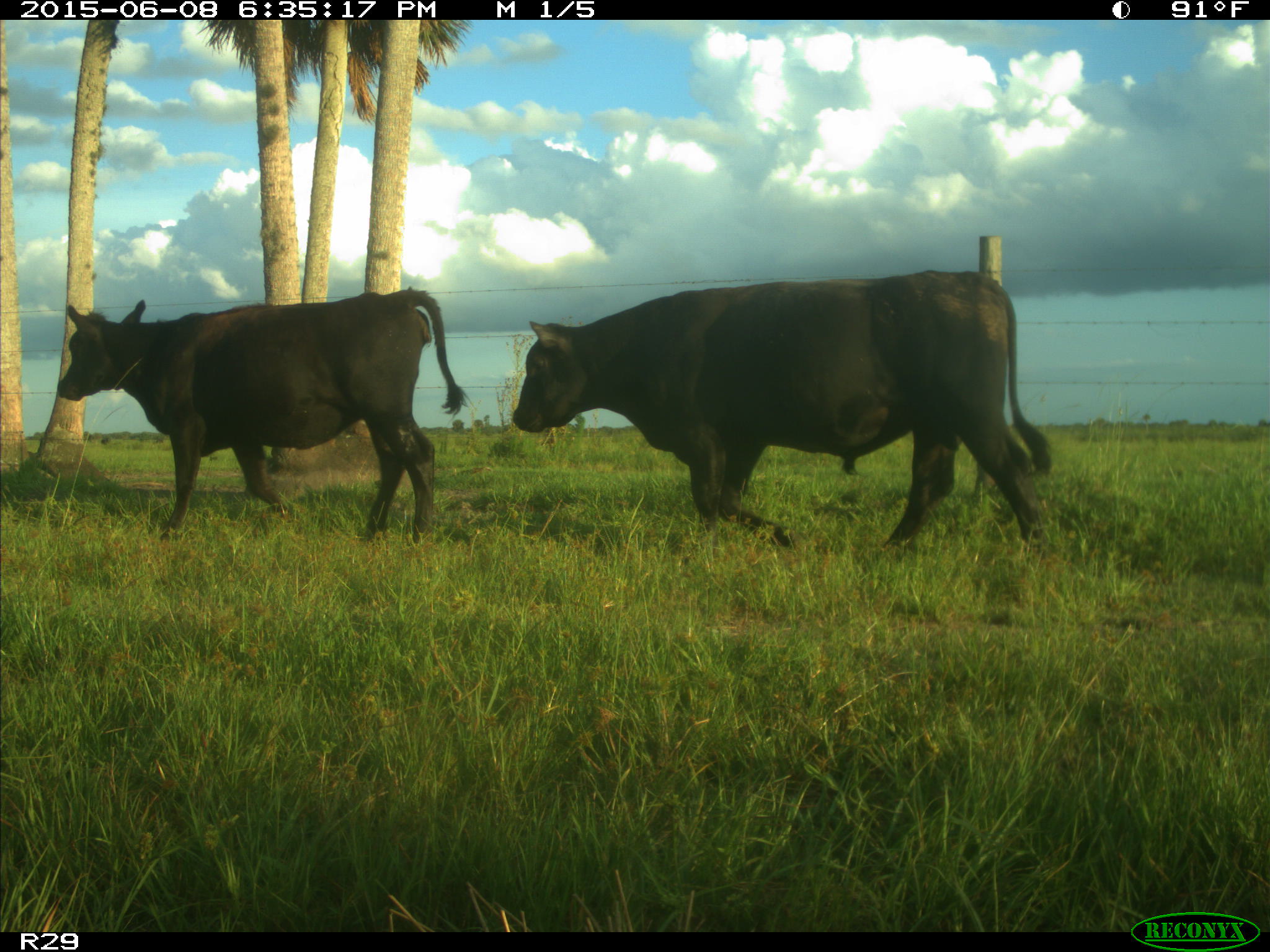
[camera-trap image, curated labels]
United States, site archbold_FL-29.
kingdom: Animalia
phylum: Chordata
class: Mammalia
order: Artiodactyla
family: Bovidae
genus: Bos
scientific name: Bos taurus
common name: domestic cow